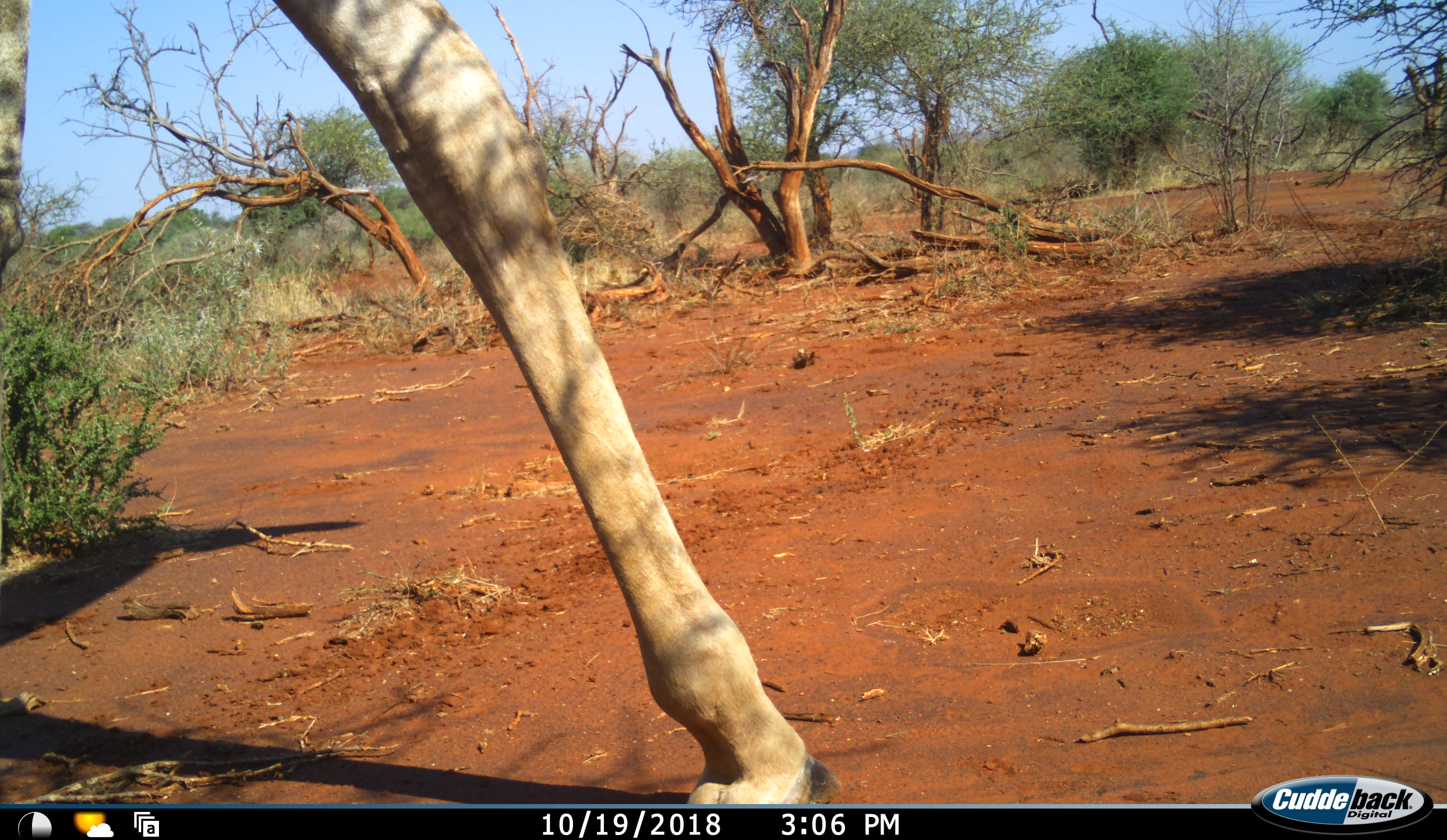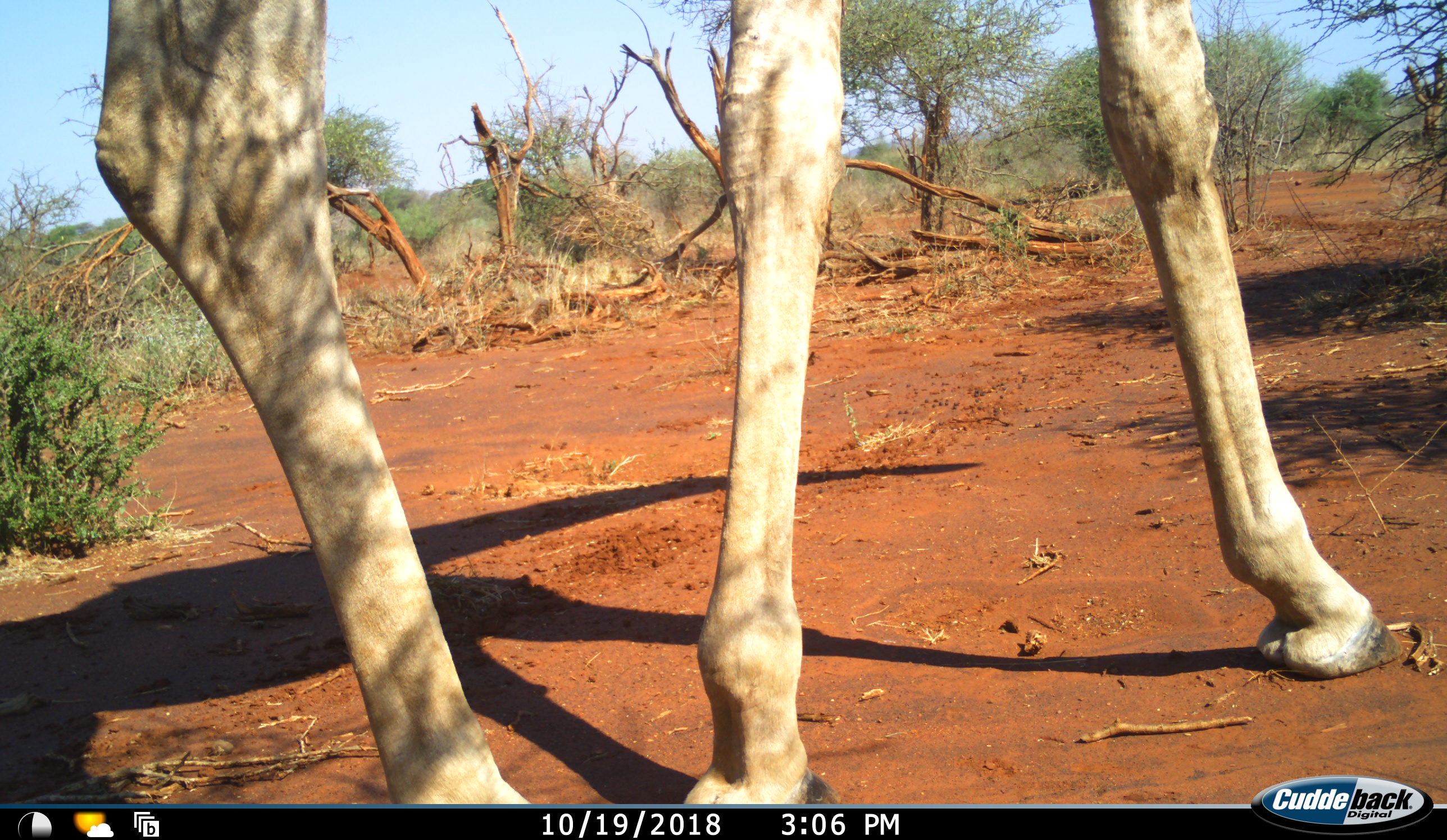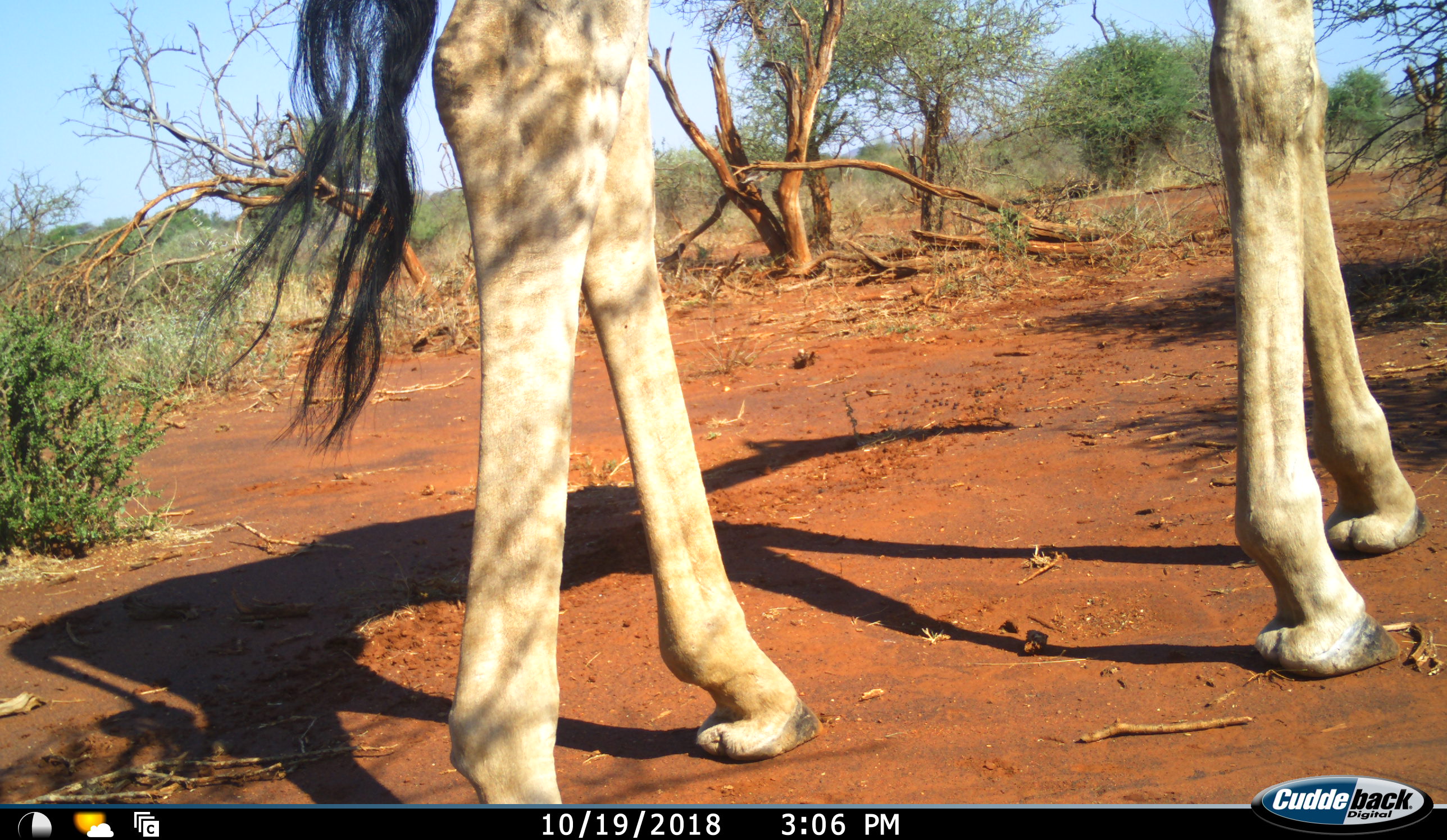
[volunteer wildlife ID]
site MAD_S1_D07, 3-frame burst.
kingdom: Animalia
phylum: Chordata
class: Mammalia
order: Artiodactyla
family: Giraffidae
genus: Giraffa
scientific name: Giraffa camelopardalis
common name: giraffe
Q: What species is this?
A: Giraffe (Giraffa camelopardalis).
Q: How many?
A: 1.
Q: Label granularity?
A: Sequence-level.